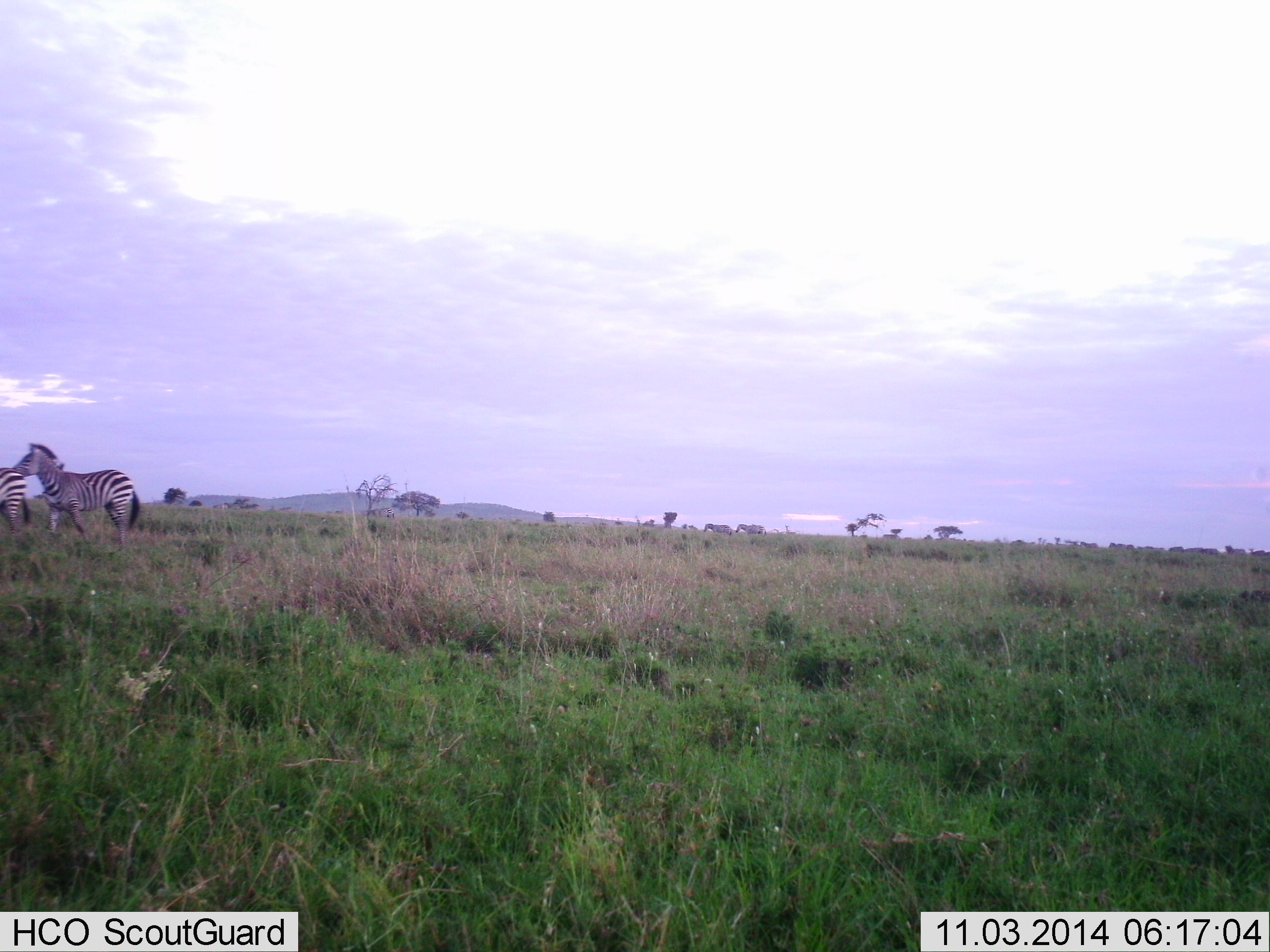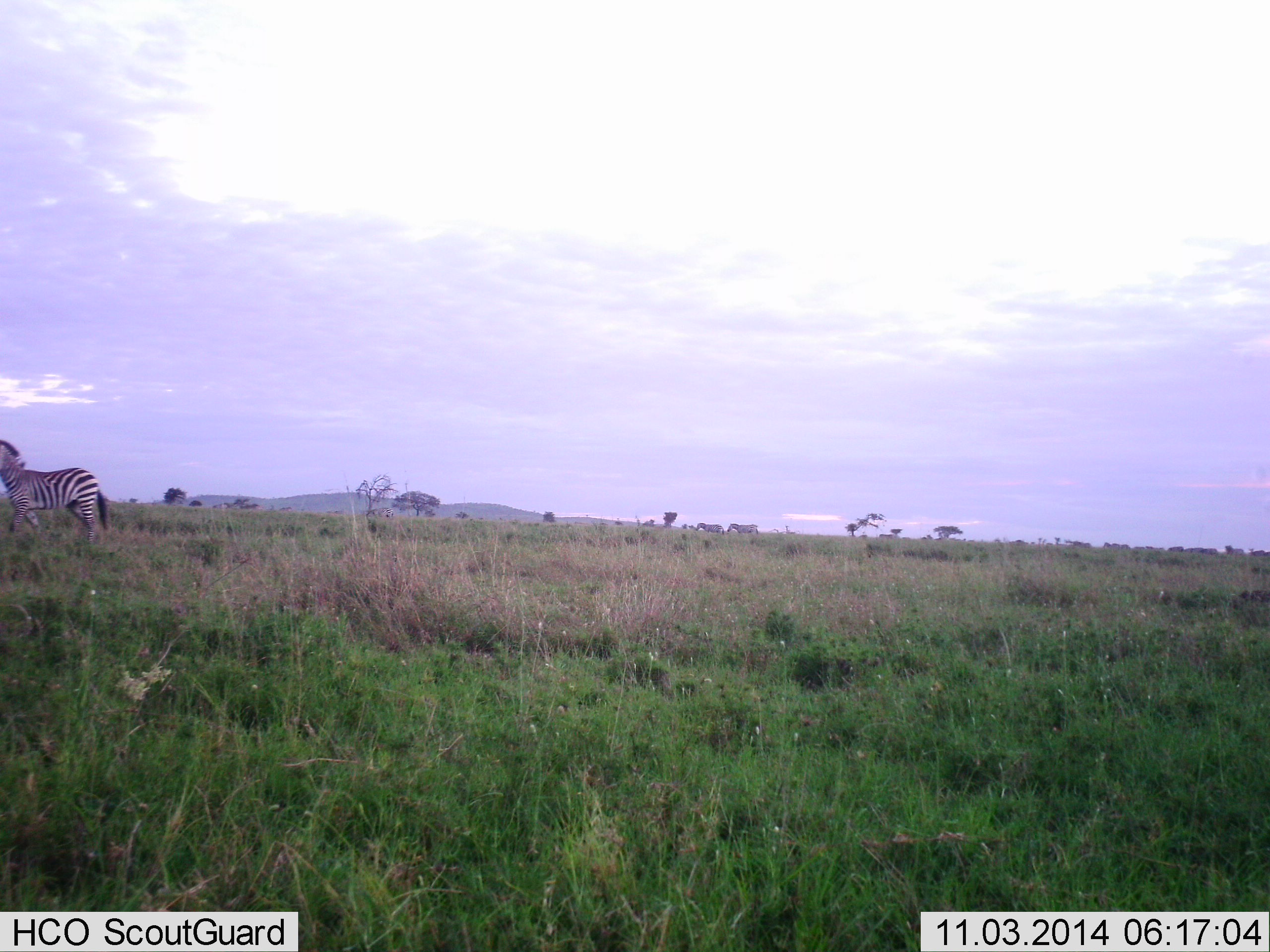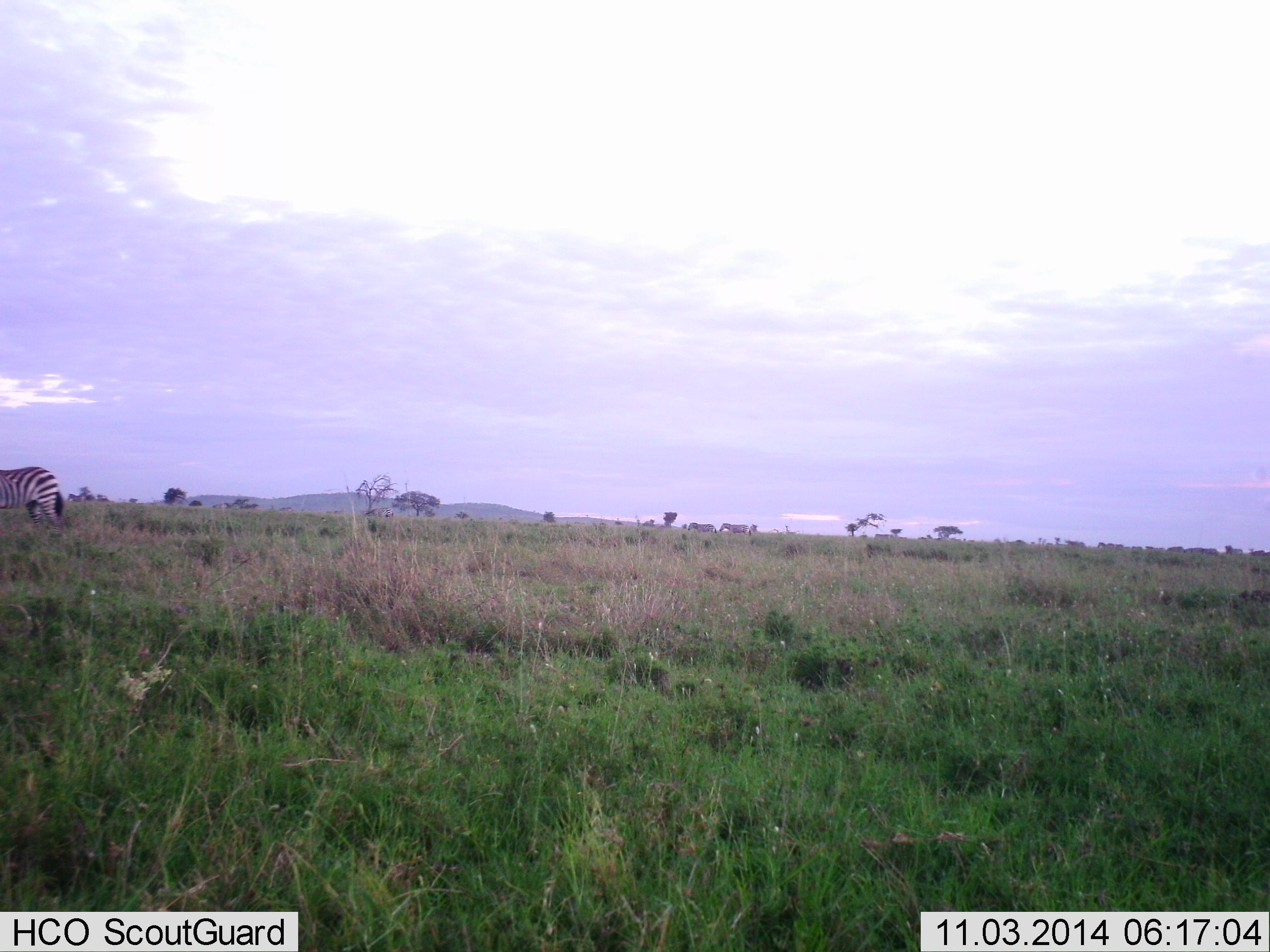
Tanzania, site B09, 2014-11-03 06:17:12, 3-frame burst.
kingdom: Animalia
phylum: Chordata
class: Mammalia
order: Perissodactyla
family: Equidae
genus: Equus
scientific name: Equus quagga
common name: plains zebra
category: zebra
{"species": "zebra (plains zebra) (Equus quagga)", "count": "7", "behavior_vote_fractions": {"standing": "10%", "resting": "0%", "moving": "100%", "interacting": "0%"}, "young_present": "0%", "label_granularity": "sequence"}